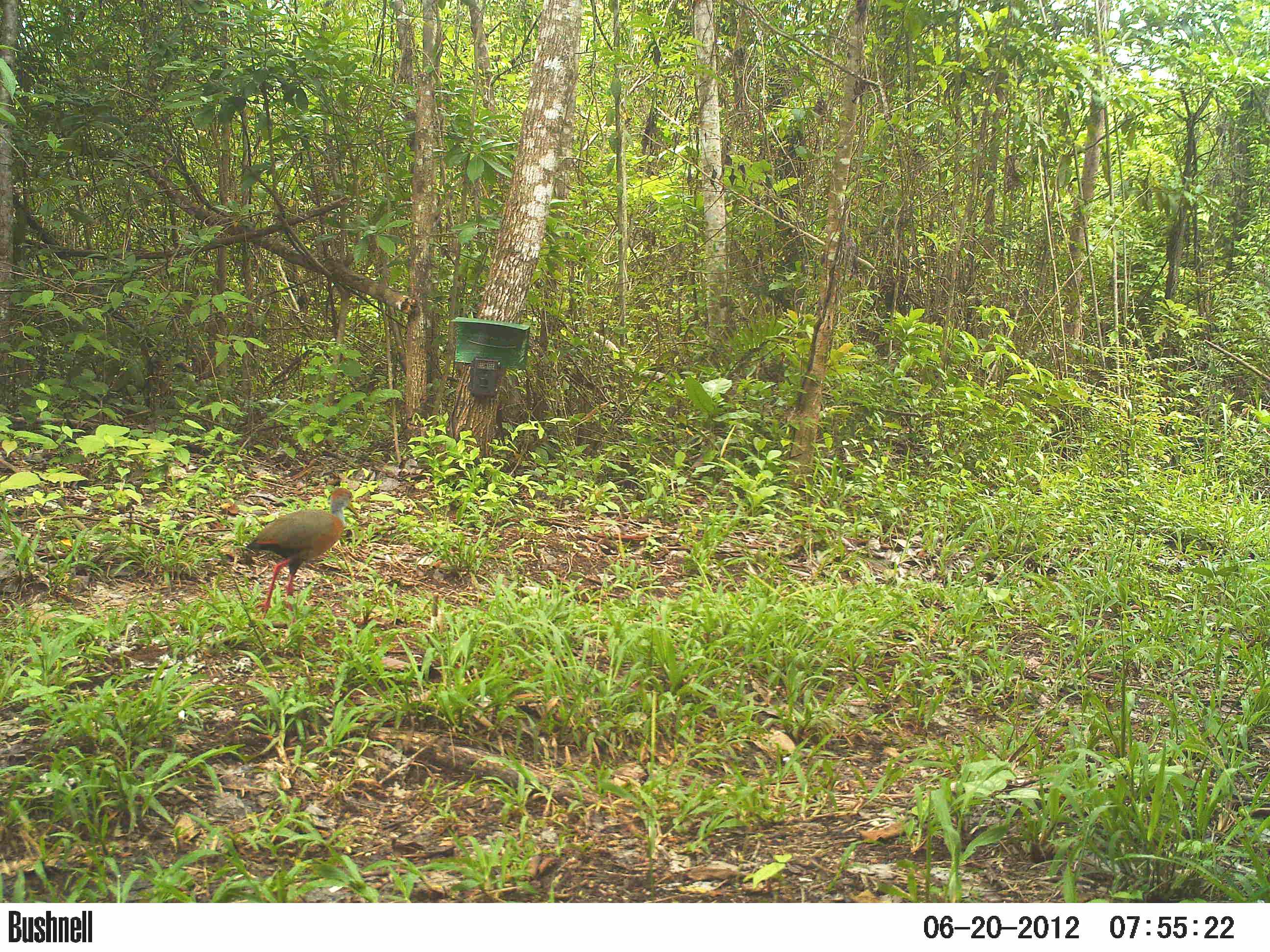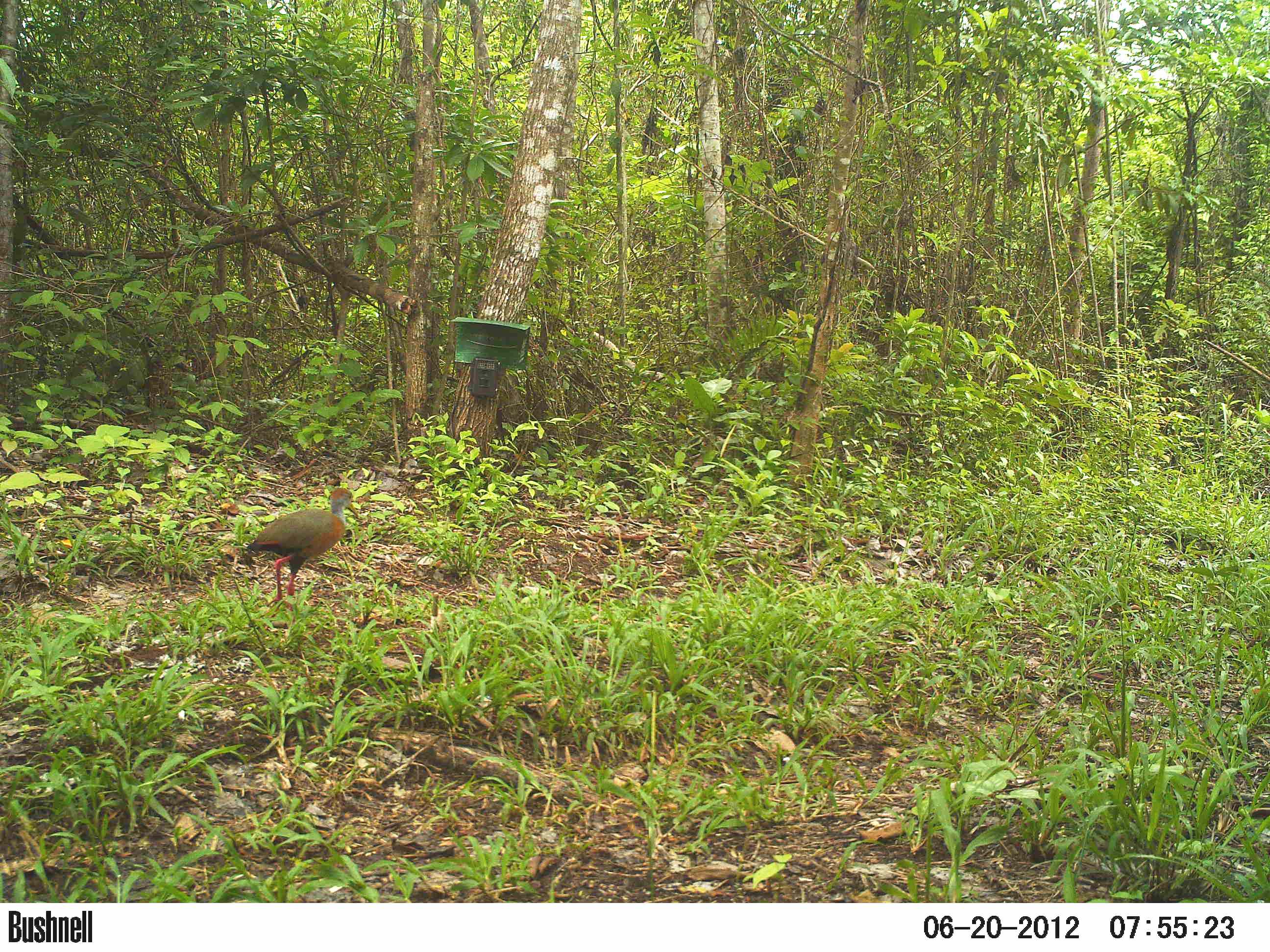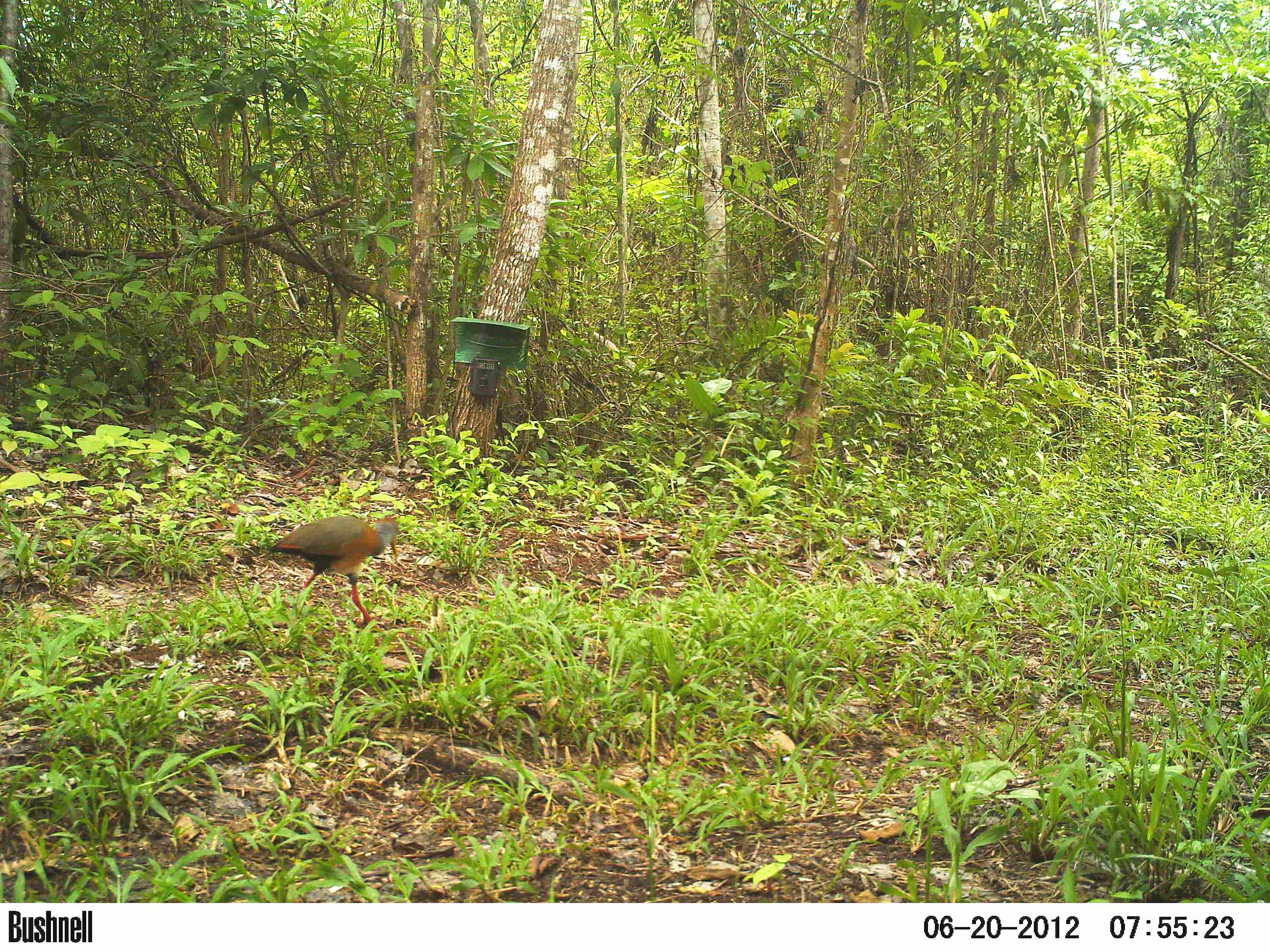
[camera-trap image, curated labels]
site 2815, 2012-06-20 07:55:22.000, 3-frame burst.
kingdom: Animalia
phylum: Chordata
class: Aves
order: Gruiformes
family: Rallidae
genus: Aramides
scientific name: Aramides cajaneus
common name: gray-cowled wood-rail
Aramides cajaneus (gray-cowled wood-rail), count 1, age adult.